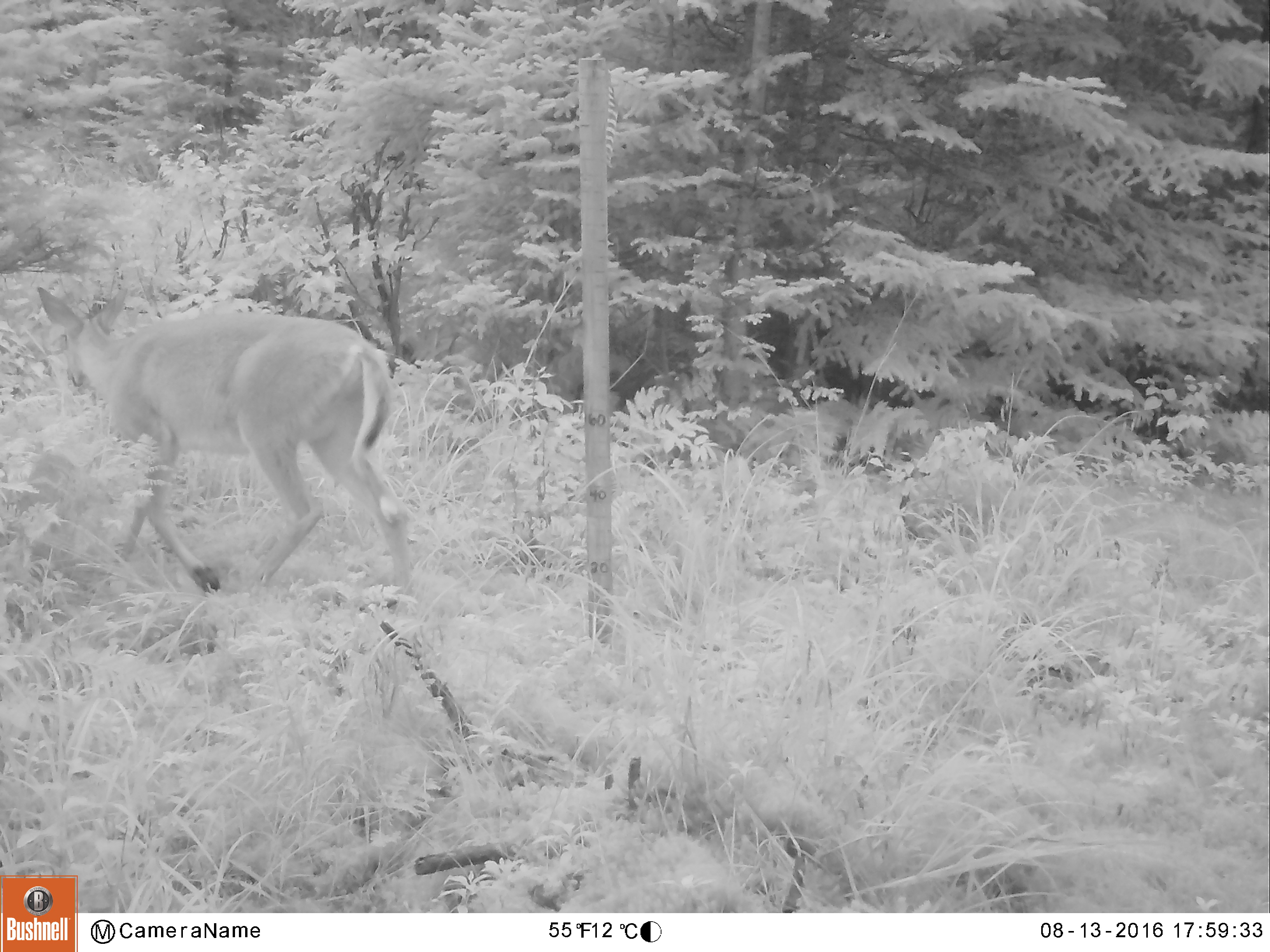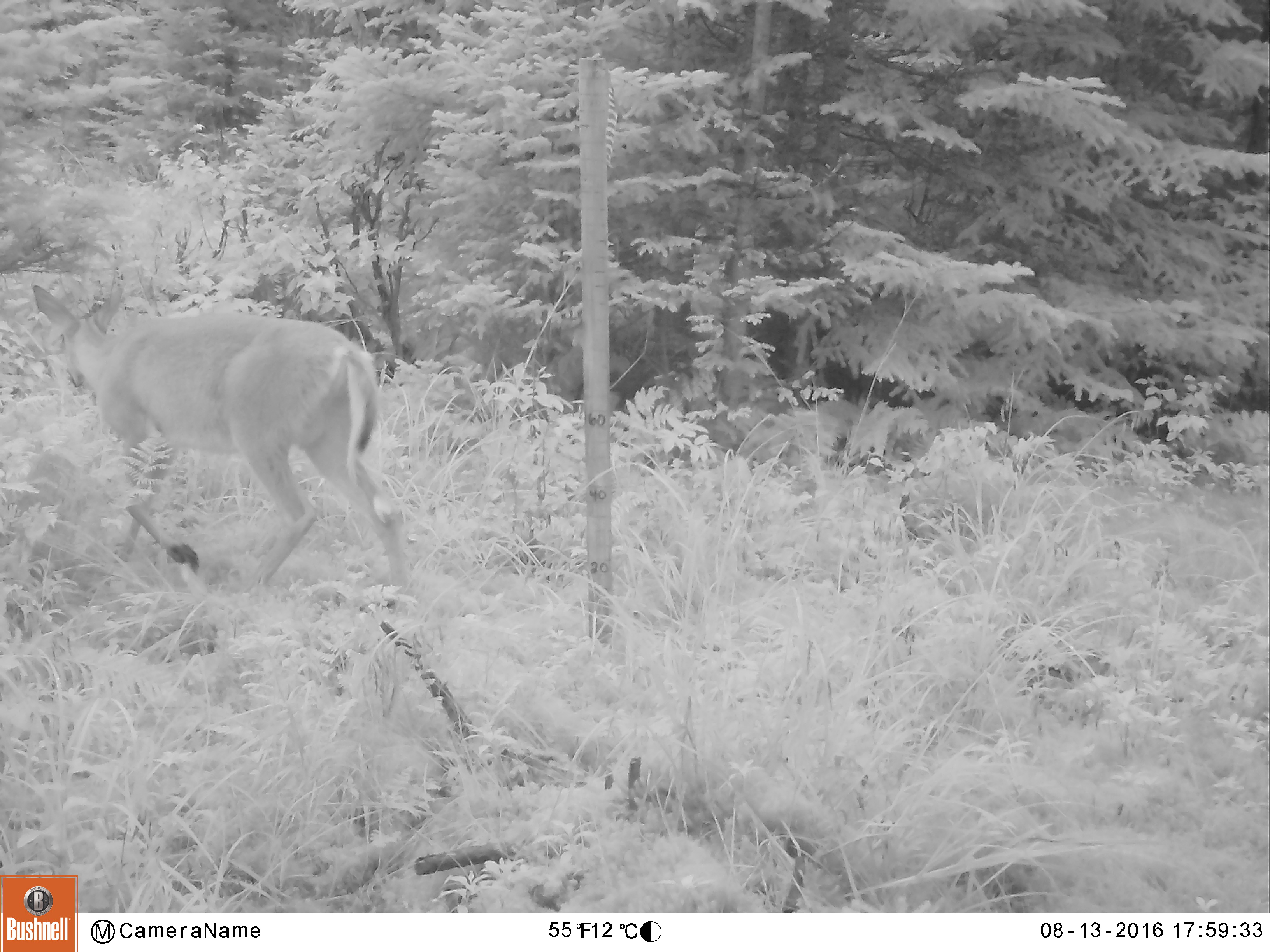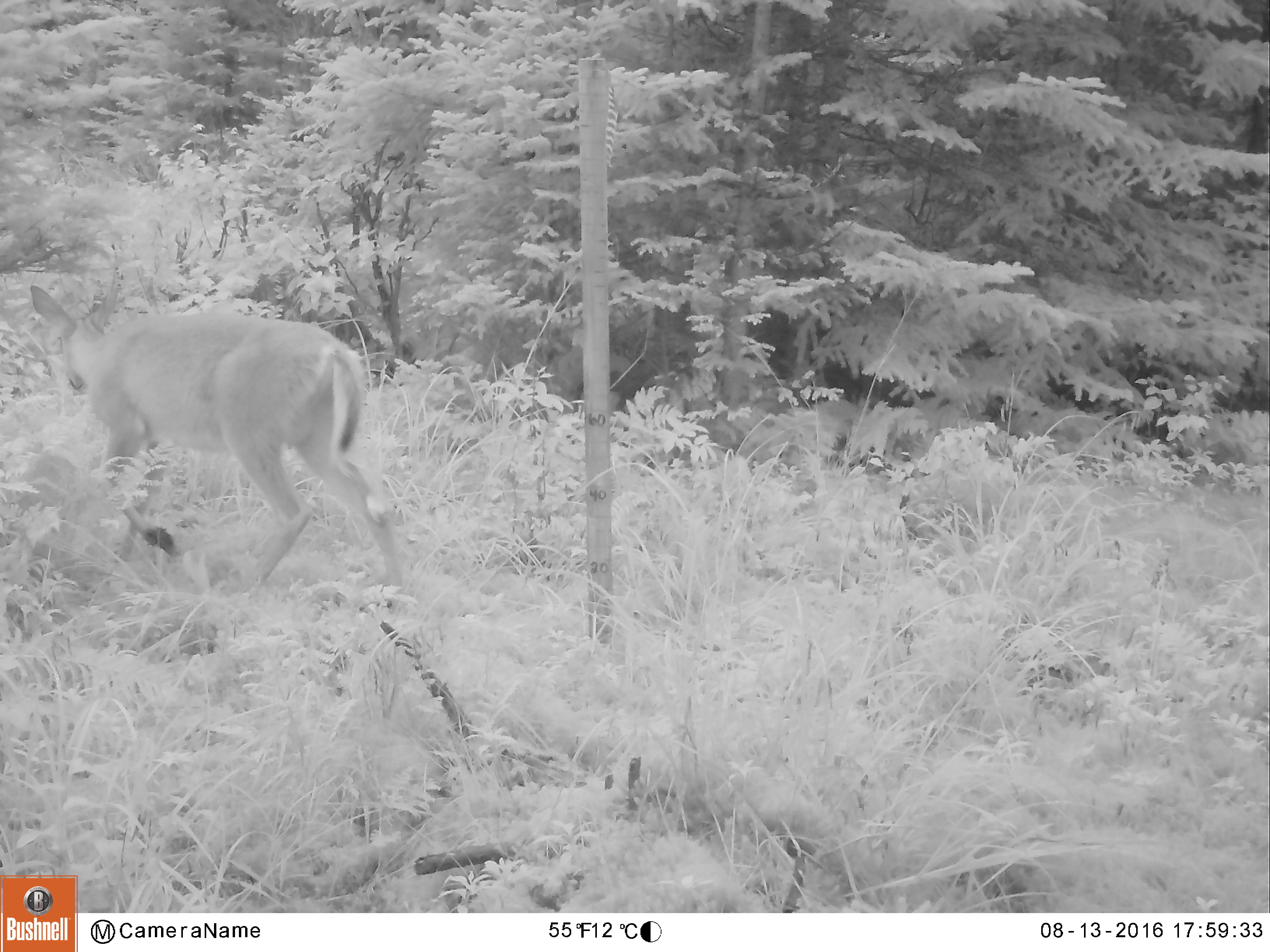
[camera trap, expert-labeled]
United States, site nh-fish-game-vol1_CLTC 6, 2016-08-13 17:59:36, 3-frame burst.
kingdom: Animalia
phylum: Chordata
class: Mammalia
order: Artiodactyla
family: Cervidae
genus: Odocoileus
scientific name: Odocoileus virginianus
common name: white-tailed deer